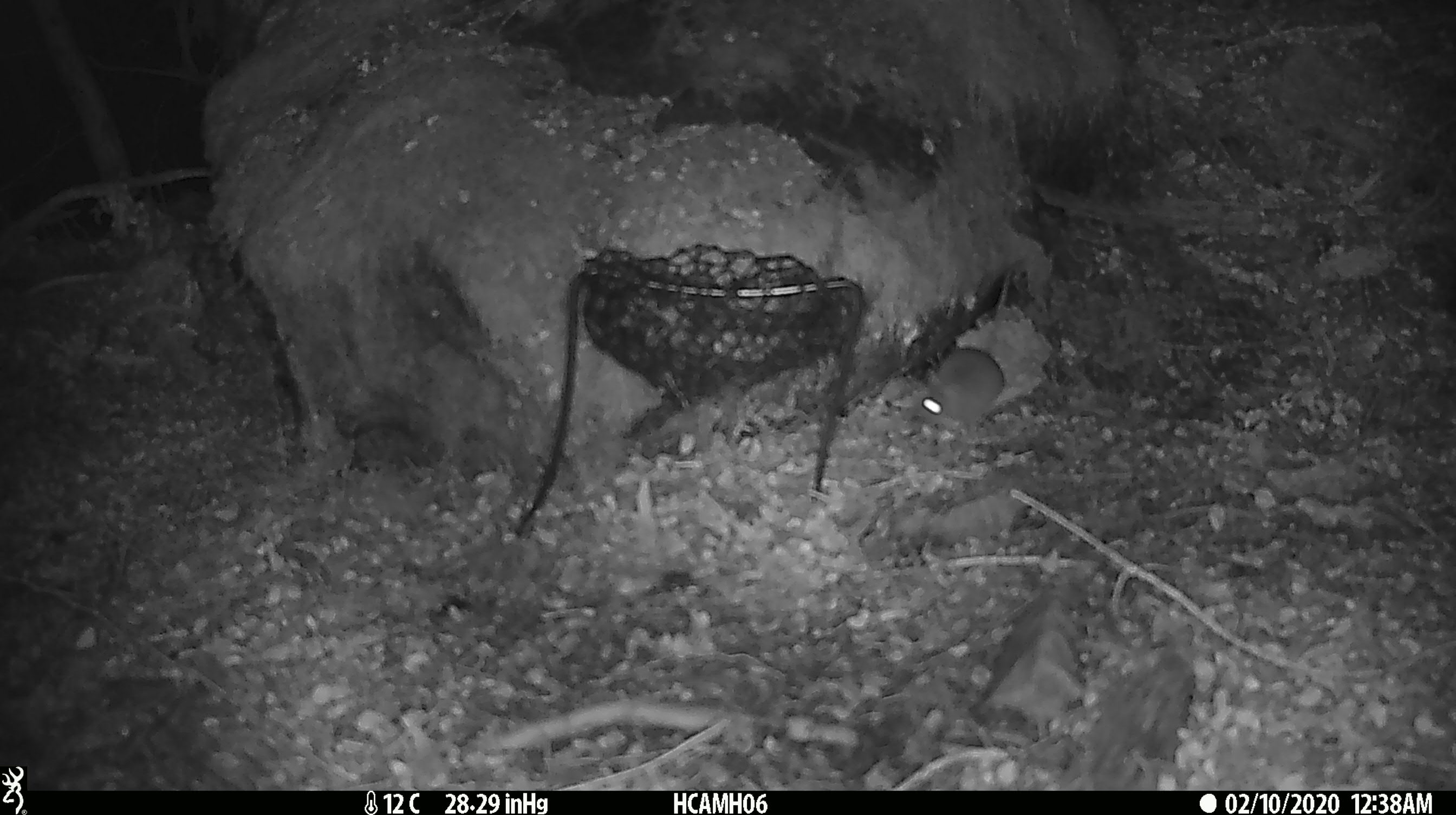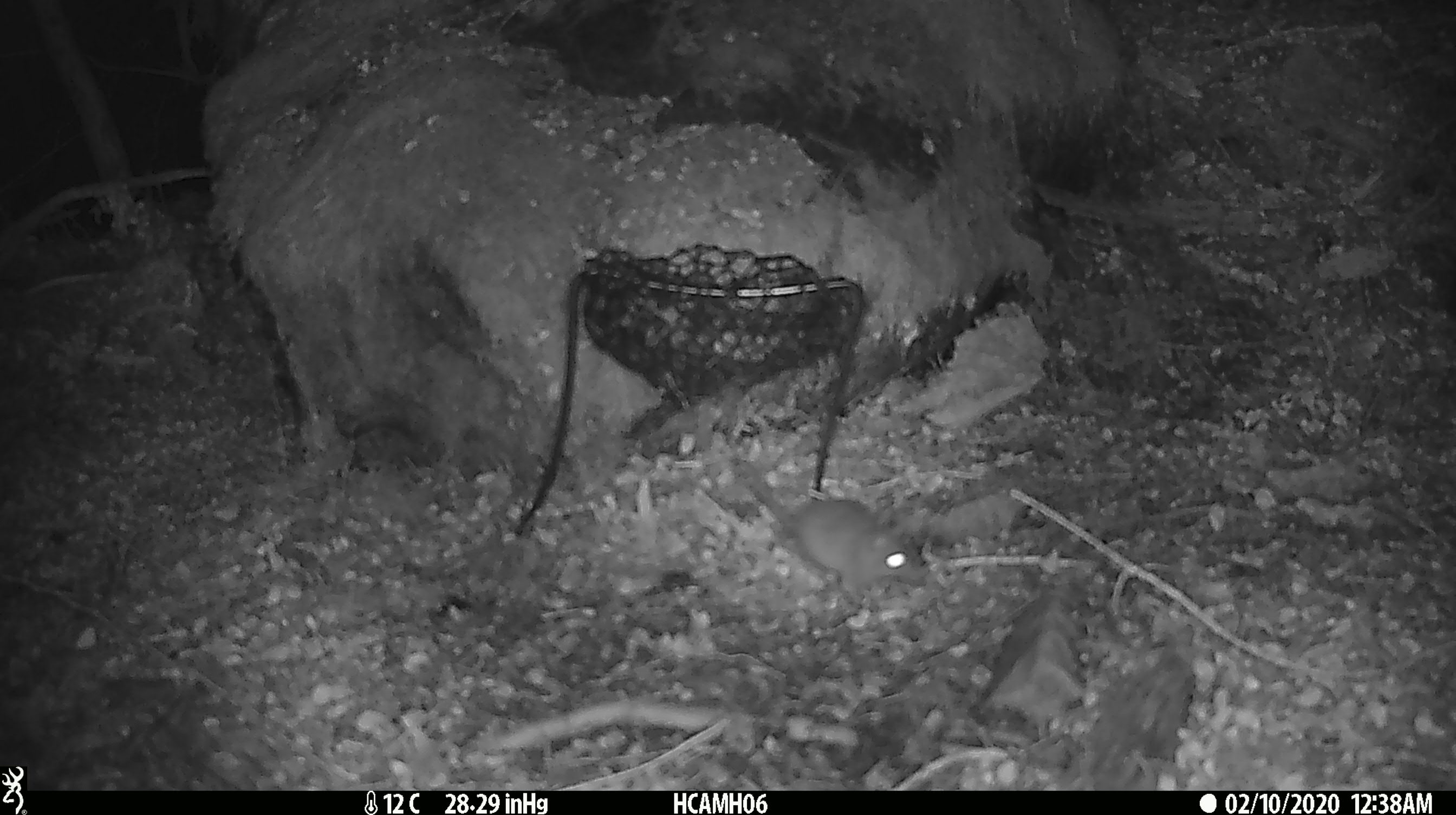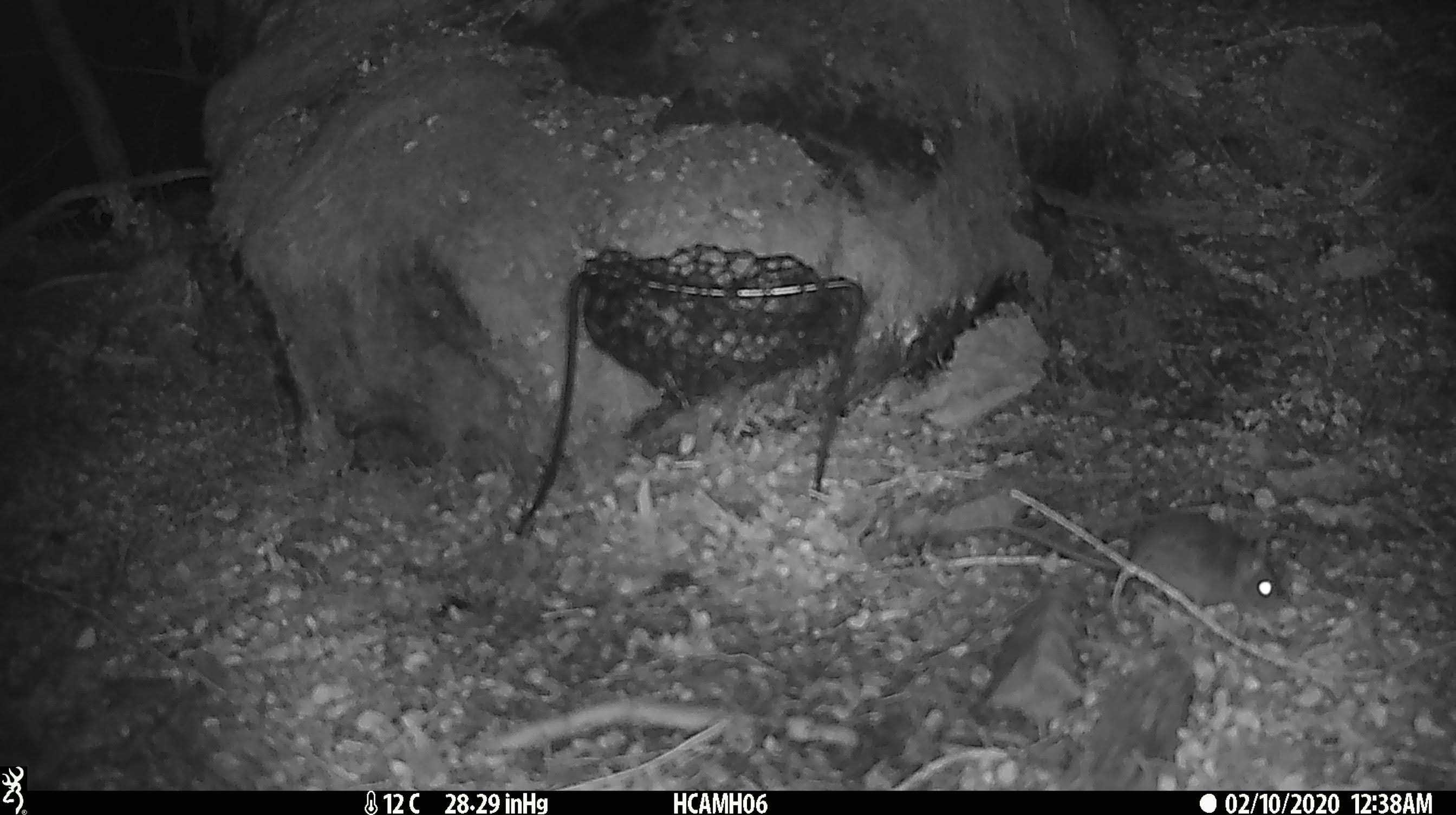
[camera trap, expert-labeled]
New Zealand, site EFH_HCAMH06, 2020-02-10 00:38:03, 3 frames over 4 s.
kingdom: Animalia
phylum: Chordata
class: Mammalia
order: Rodentia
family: Muridae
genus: Mus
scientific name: Mus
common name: mouse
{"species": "mouse (Mus)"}